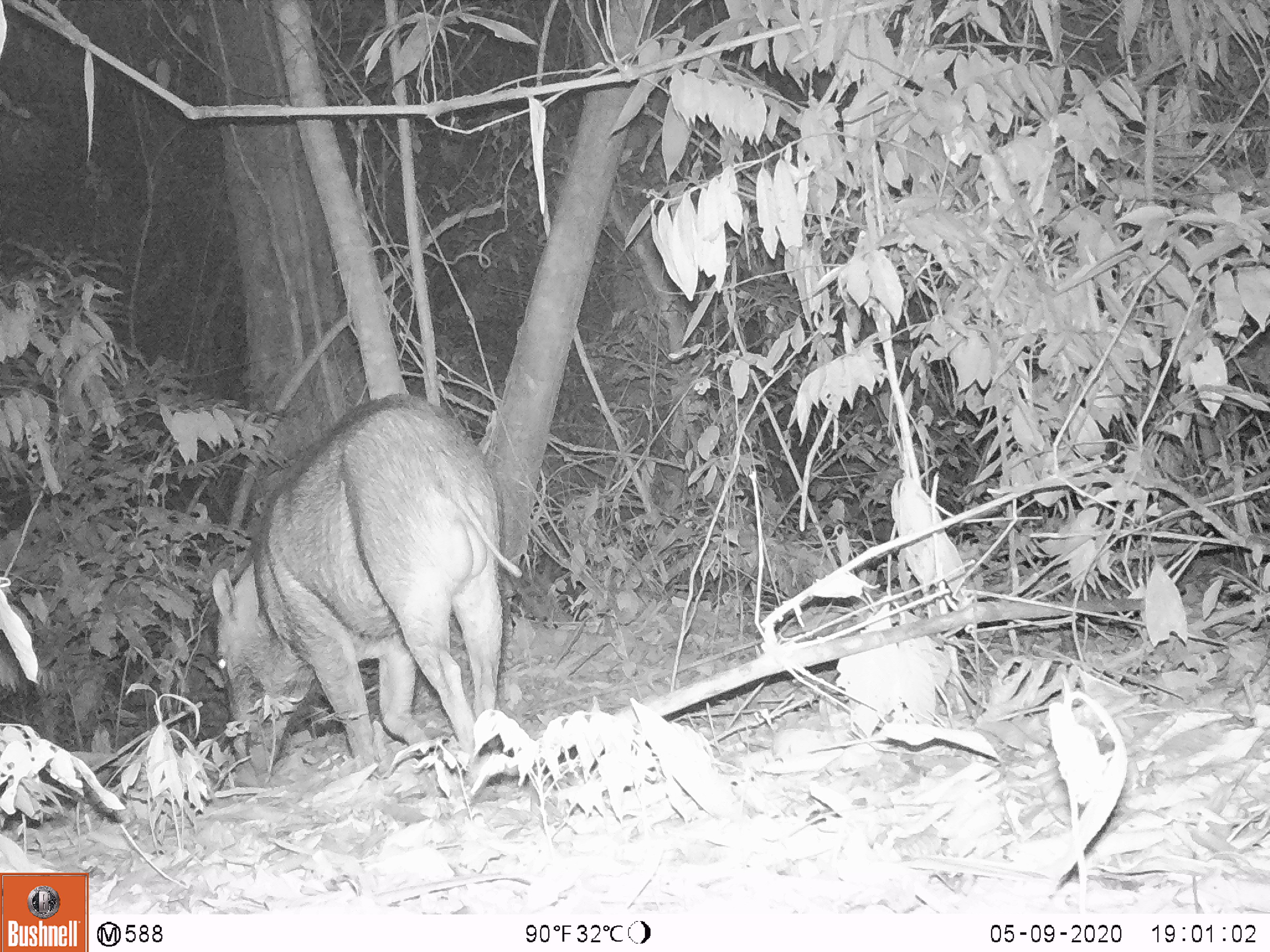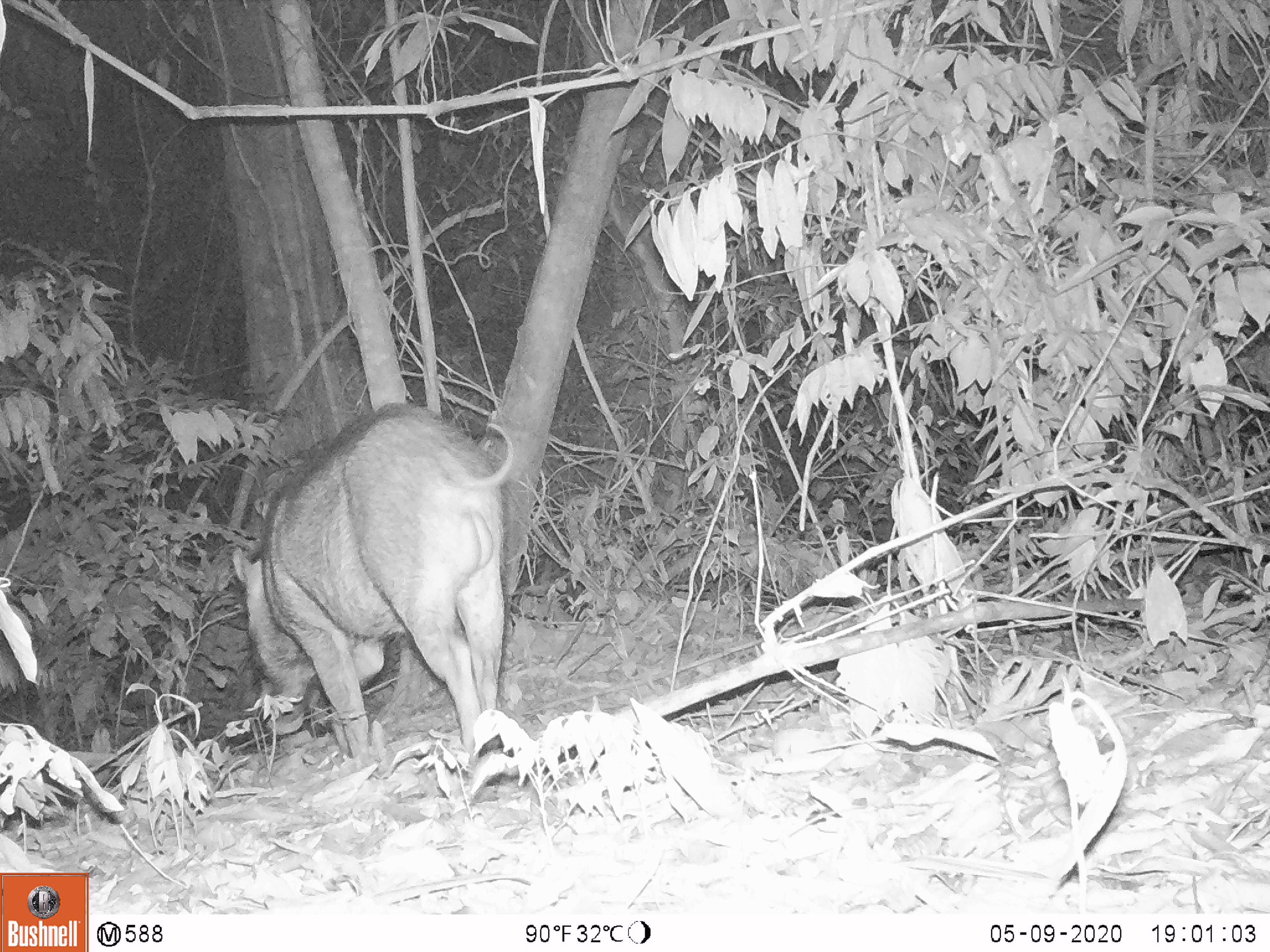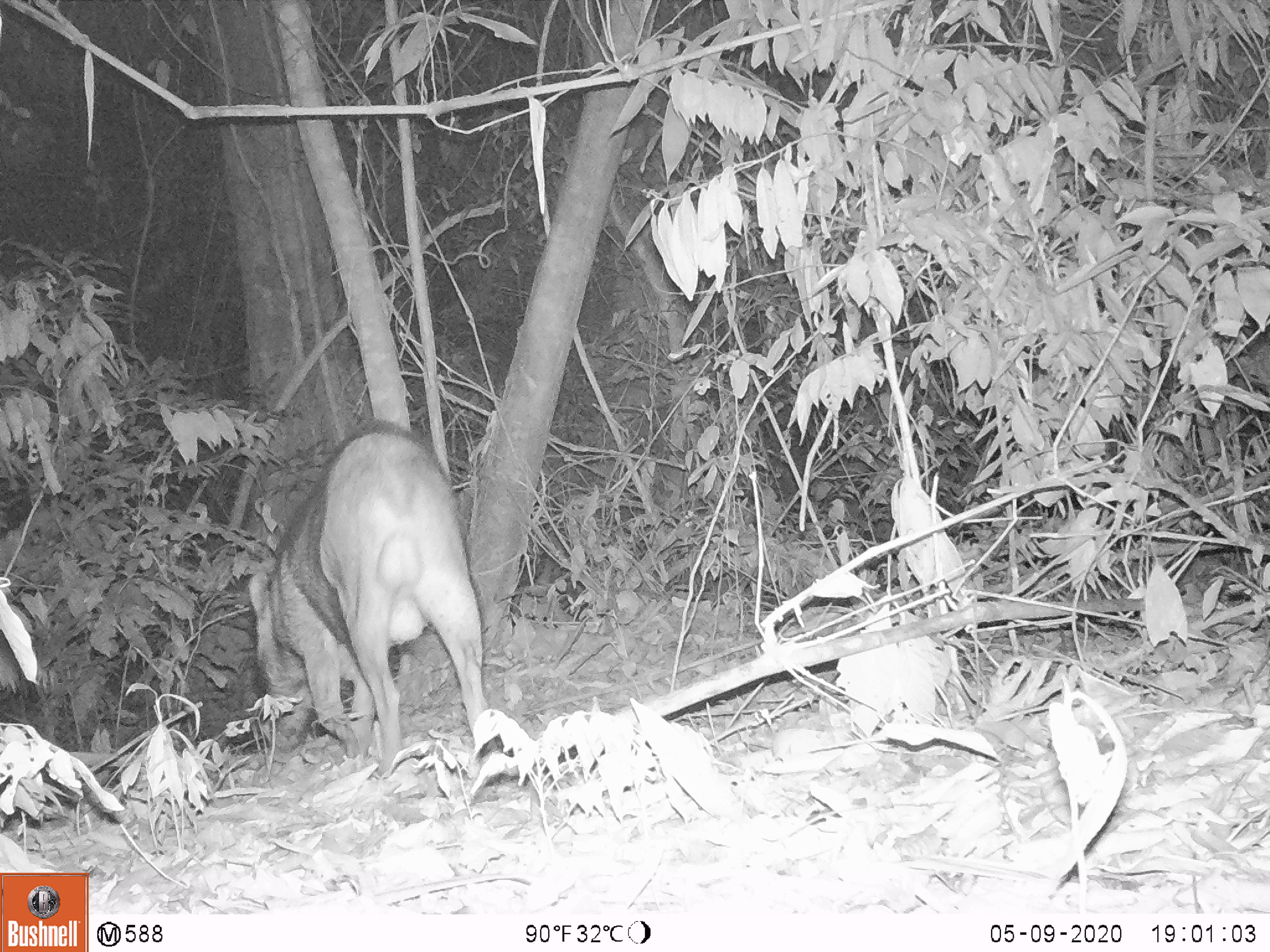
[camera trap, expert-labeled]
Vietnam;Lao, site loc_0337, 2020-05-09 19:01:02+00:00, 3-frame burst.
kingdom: Animalia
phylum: Chordata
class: Mammalia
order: Artiodactyla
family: Suidae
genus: Sus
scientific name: Sus scrofa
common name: eurasian wild pig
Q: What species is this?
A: Eurasian wild pig (Sus scrofa).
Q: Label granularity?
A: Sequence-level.